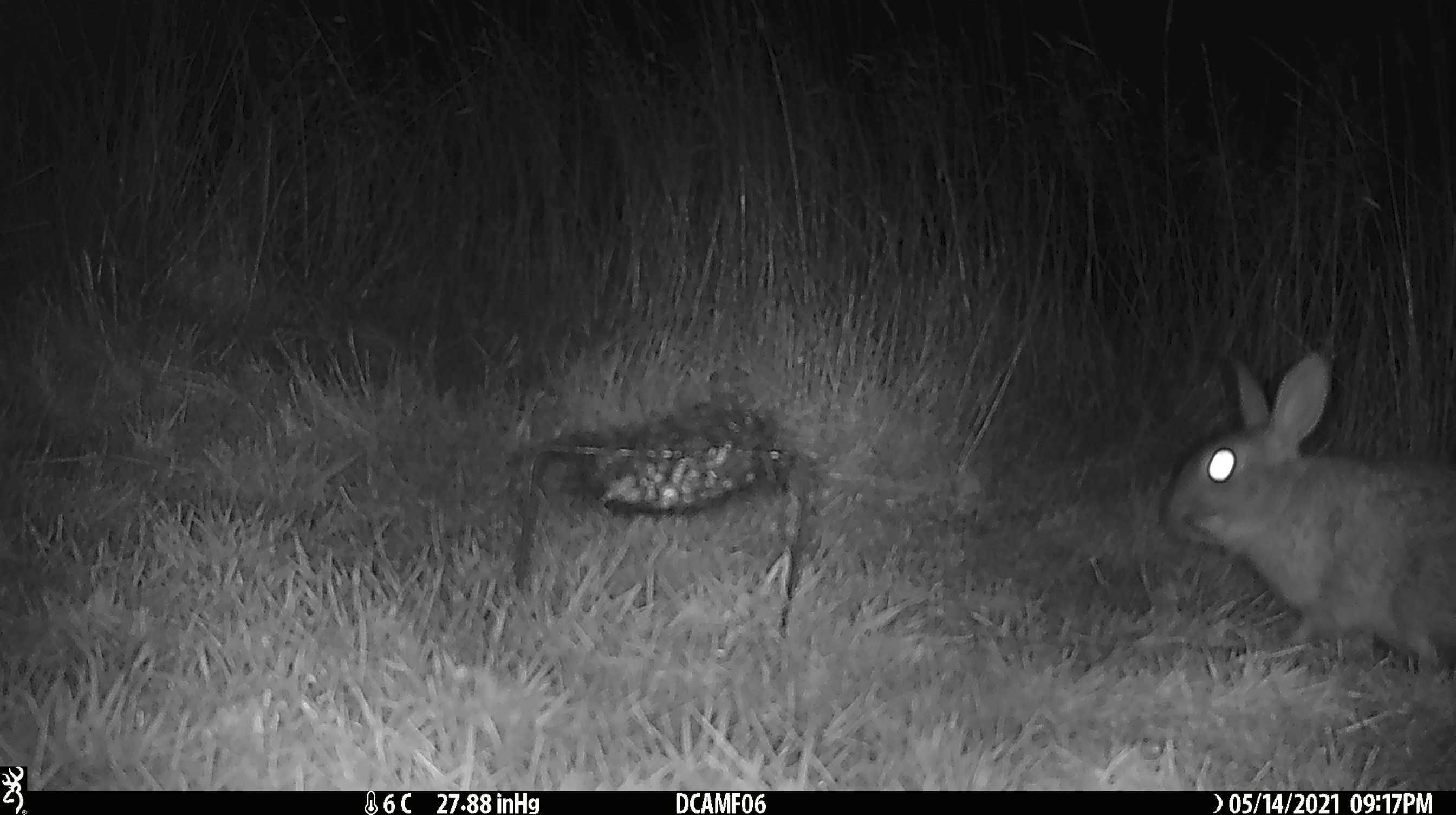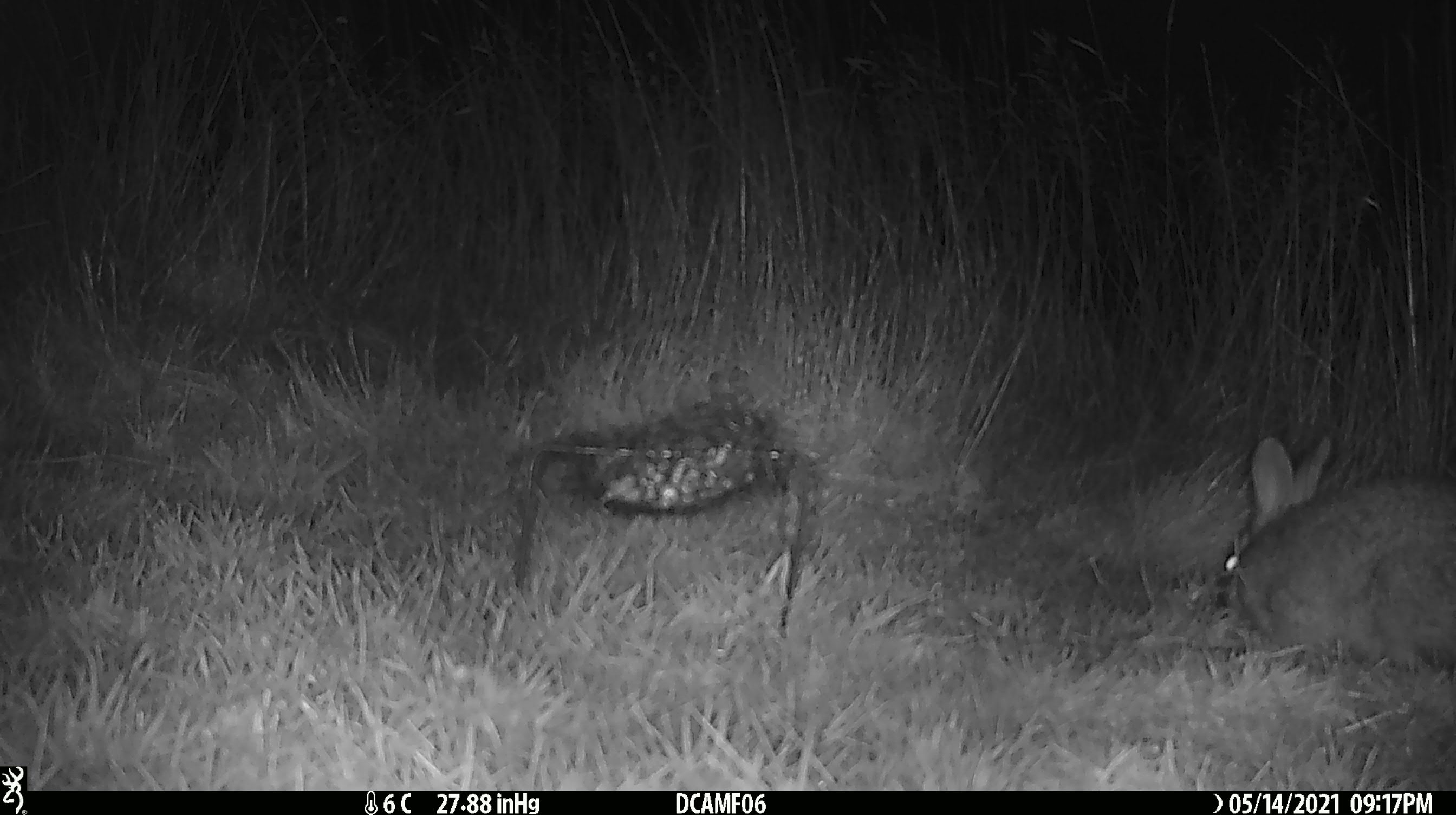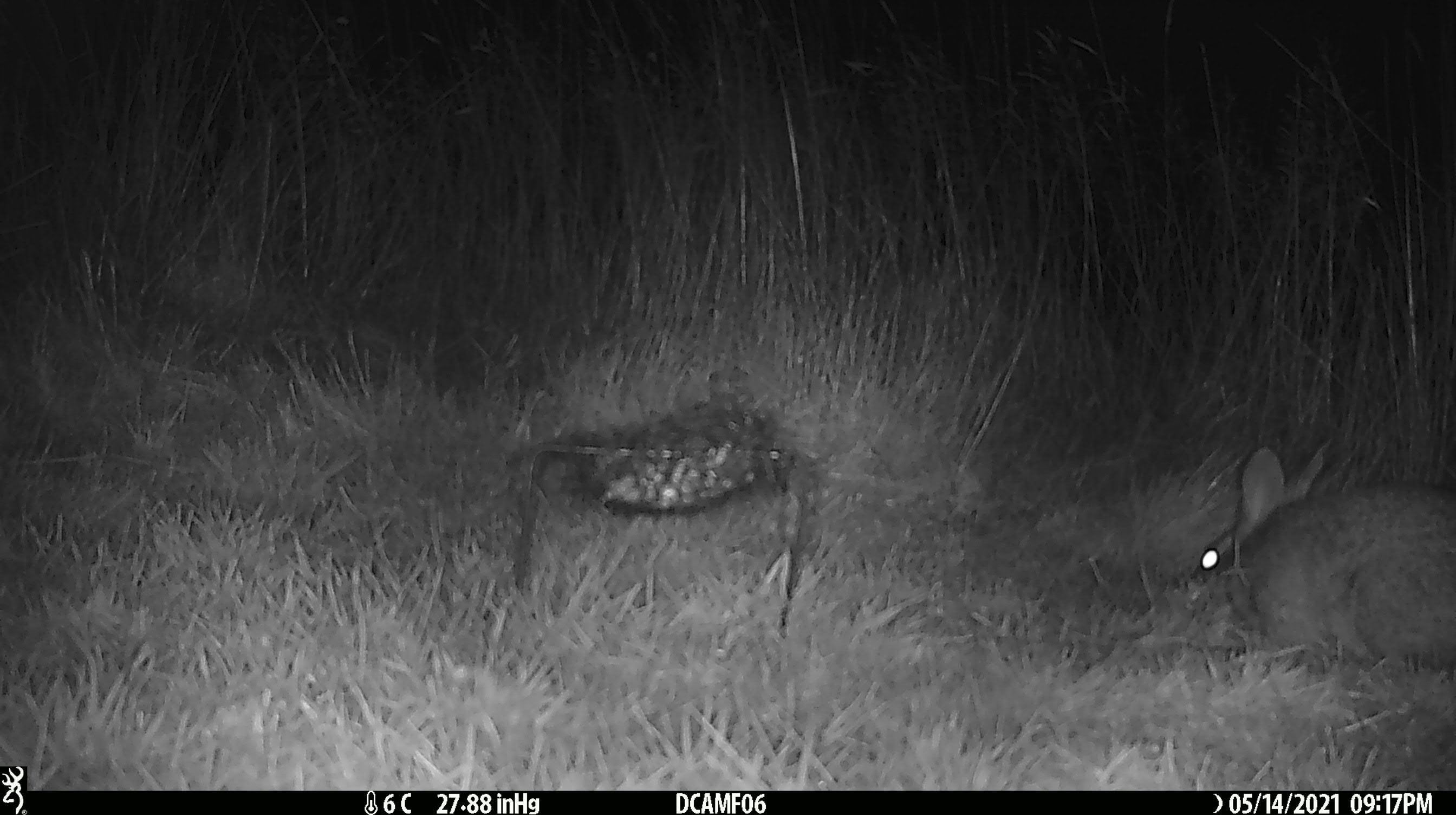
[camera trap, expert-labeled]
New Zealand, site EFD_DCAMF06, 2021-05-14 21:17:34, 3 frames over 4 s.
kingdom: Animalia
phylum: Chordata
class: Mammalia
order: Lagomorpha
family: Leporidae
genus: Oryctolagus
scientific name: Oryctolagus cuniculus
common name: european rabbit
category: rabbit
Rabbit (european rabbit) (Oryctolagus cuniculus).